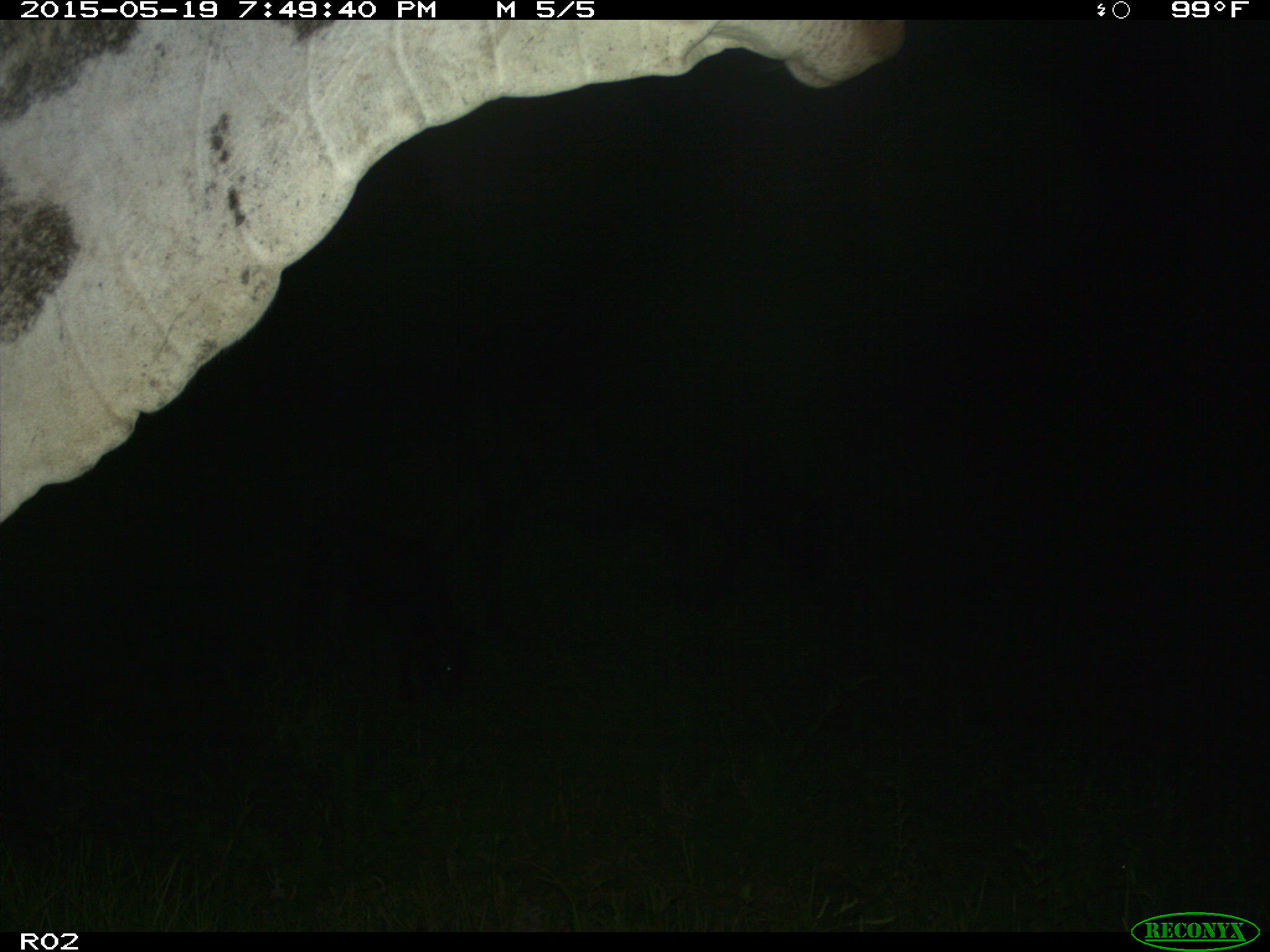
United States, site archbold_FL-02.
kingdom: Animalia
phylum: Chordata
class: Mammalia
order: Artiodactyla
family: Bovidae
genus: Bos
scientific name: Bos taurus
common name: domestic cow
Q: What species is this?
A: Bos taurus (domestic cow).